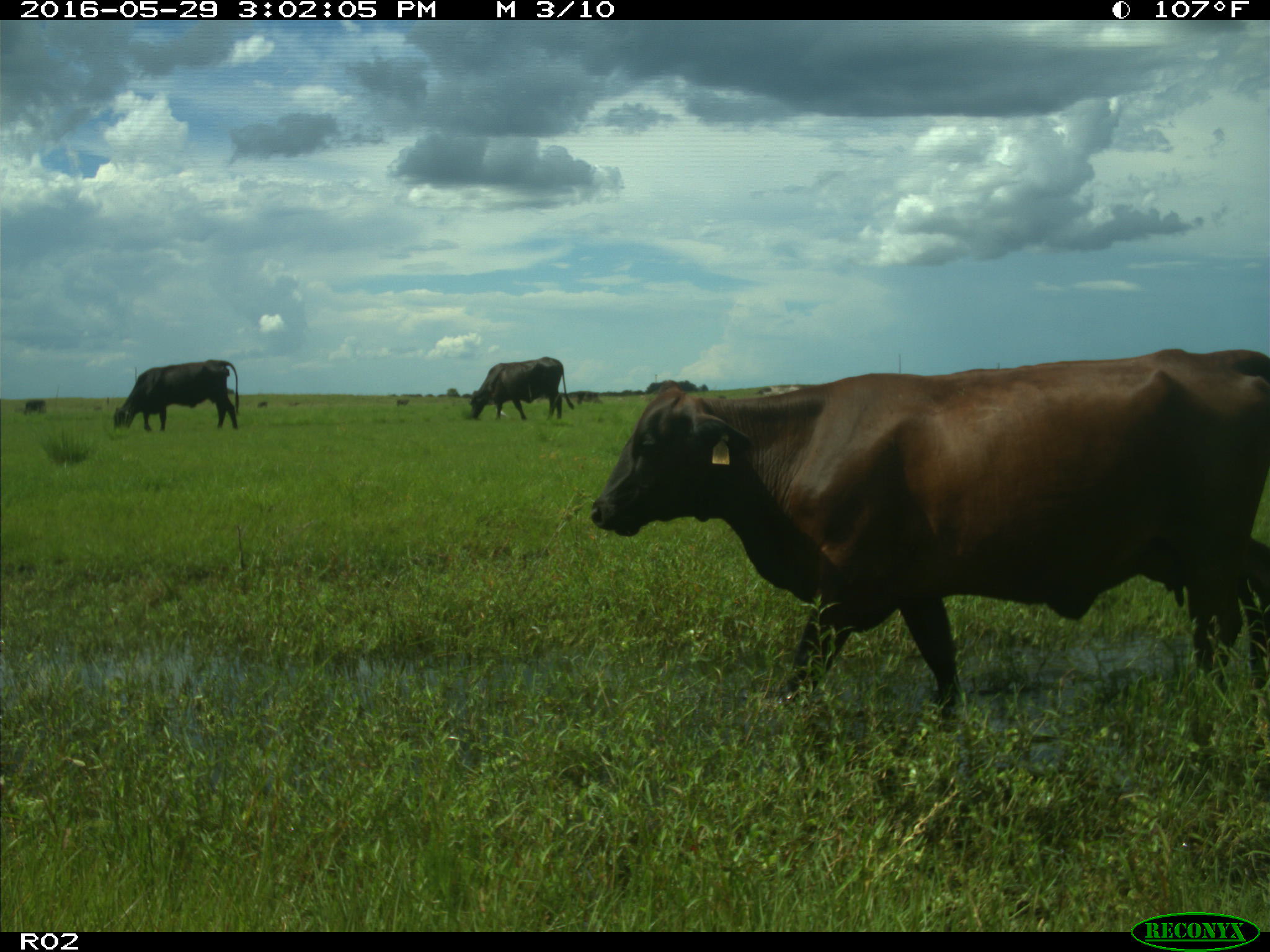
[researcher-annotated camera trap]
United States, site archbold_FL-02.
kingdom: Animalia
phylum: Chordata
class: Mammalia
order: Artiodactyla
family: Bovidae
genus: Bos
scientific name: Bos taurus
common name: domestic cow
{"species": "Bos taurus (domestic cow)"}